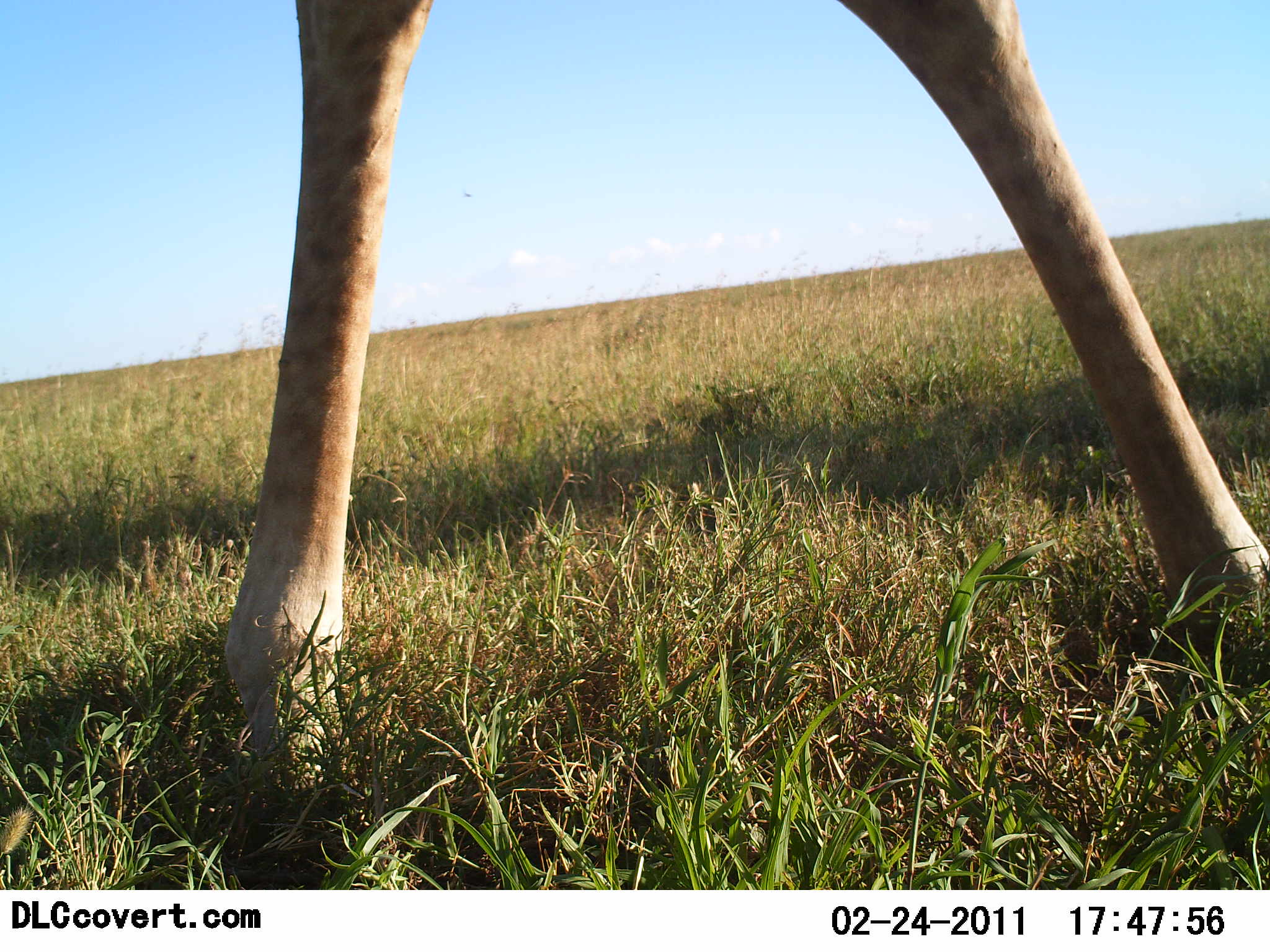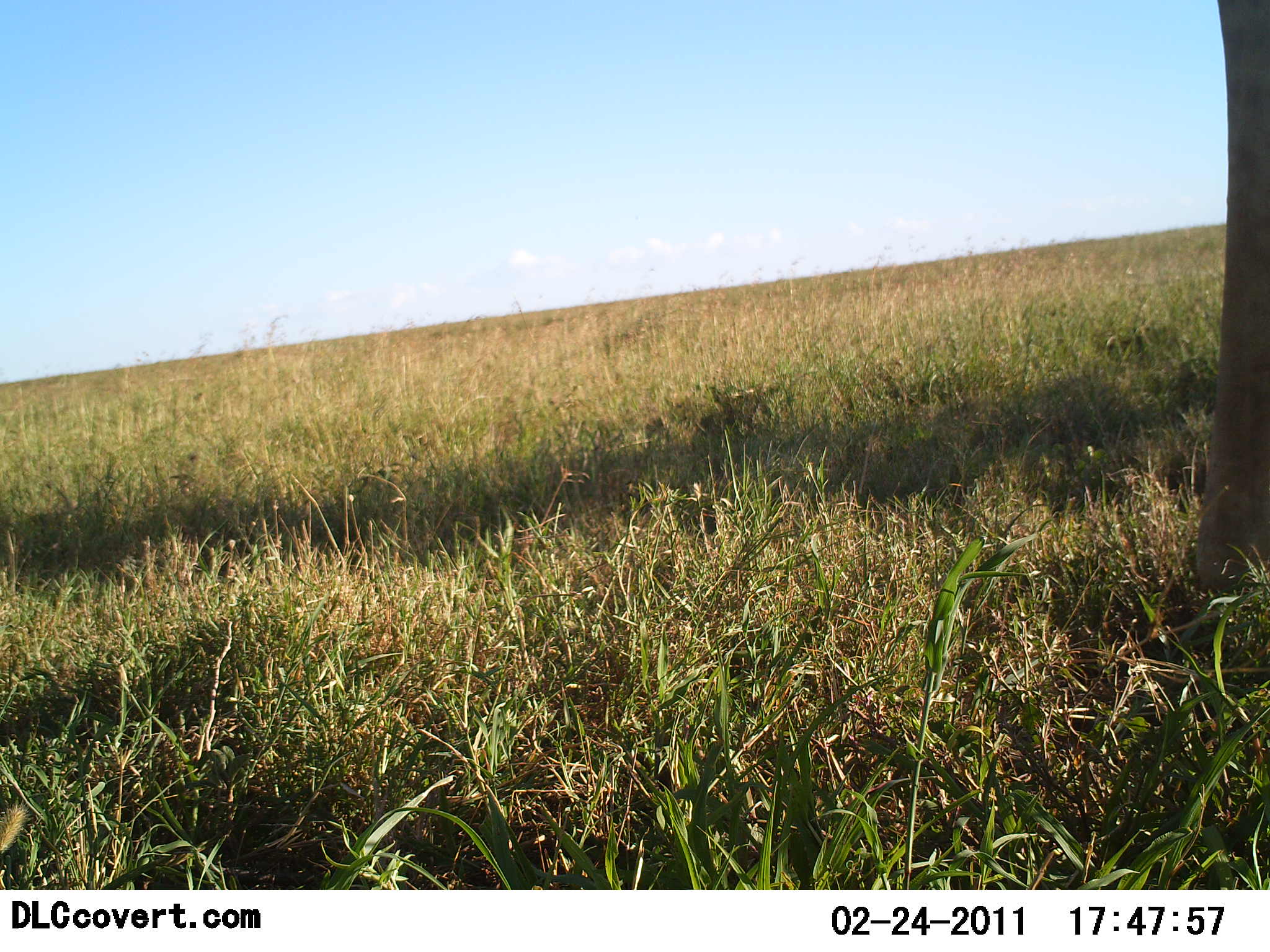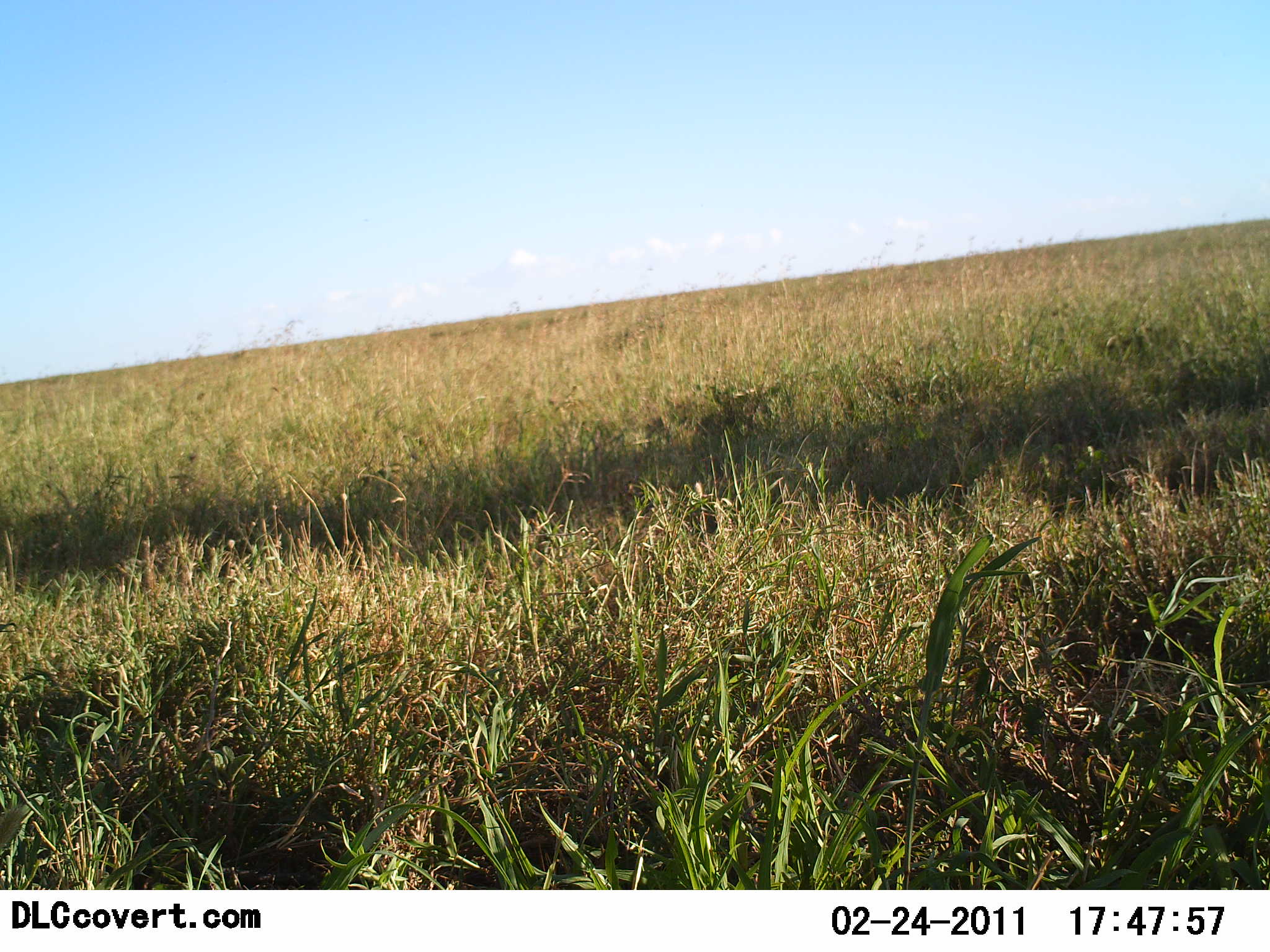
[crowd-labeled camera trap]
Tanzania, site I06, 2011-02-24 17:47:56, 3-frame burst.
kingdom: Animalia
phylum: Chordata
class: Mammalia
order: Artiodactyla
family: Giraffidae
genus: Giraffa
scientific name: Giraffa camelopardalis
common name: giraffe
Giraffe (Giraffa camelopardalis), count 1. Behavior (volunteer vote fractions): standing 27%, resting 9%, moving 82%, interacting 9%. Young present (vote fraction): 0%. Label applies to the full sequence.